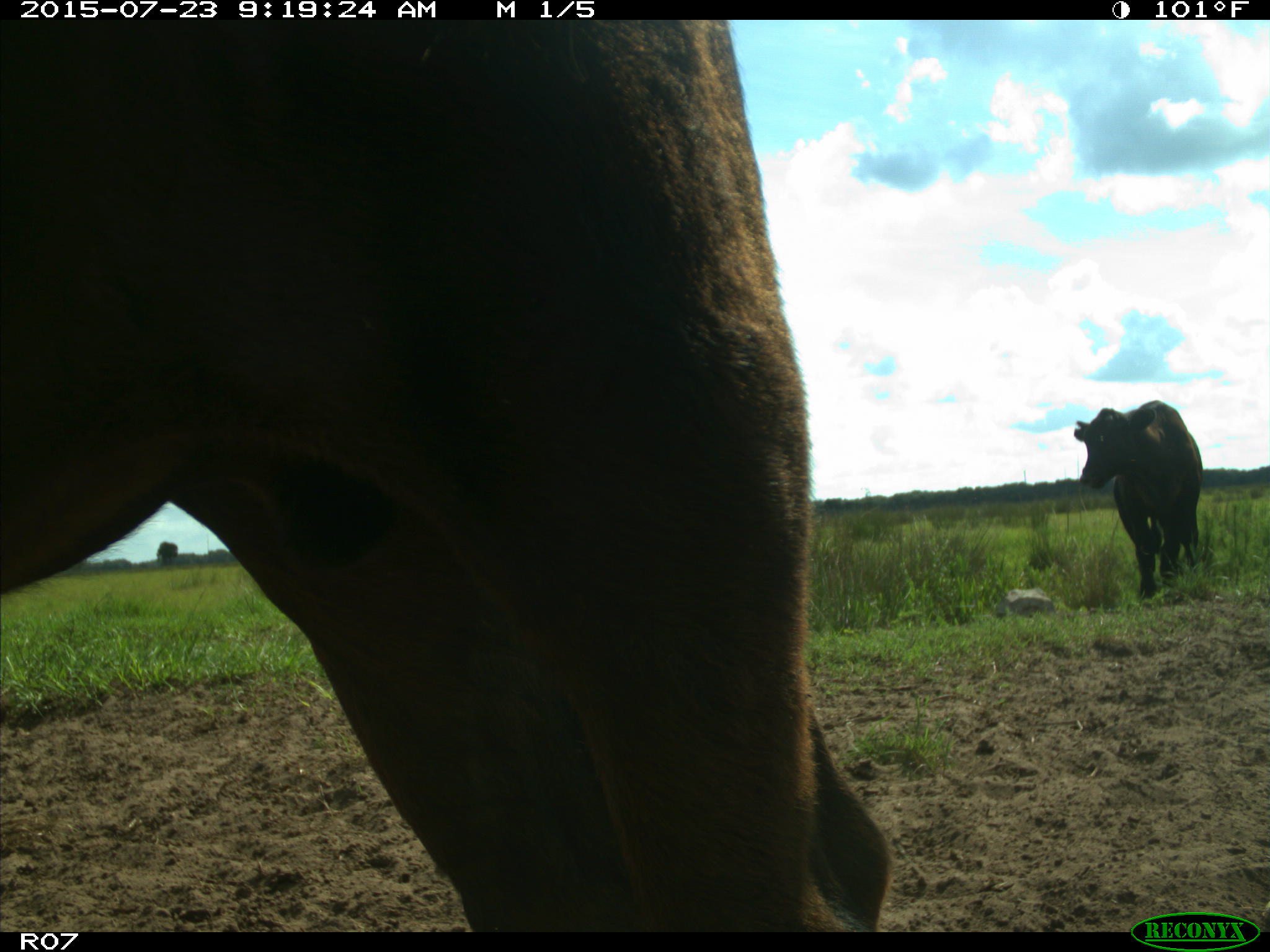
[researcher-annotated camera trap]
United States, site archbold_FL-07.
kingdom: Animalia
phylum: Chordata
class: Mammalia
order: Artiodactyla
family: Bovidae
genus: Bos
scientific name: Bos taurus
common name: domestic cow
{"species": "Bos taurus (domestic cow)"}